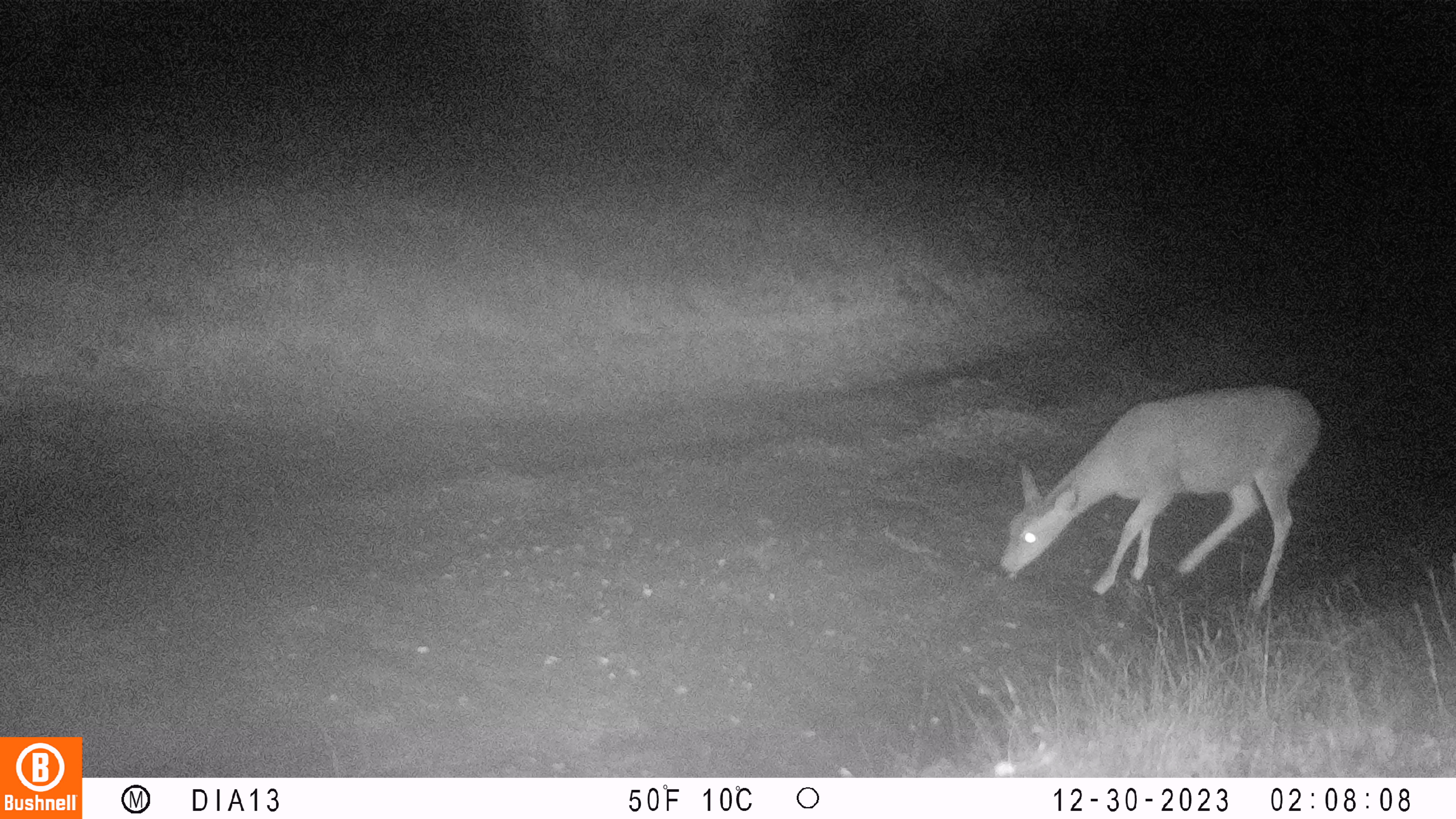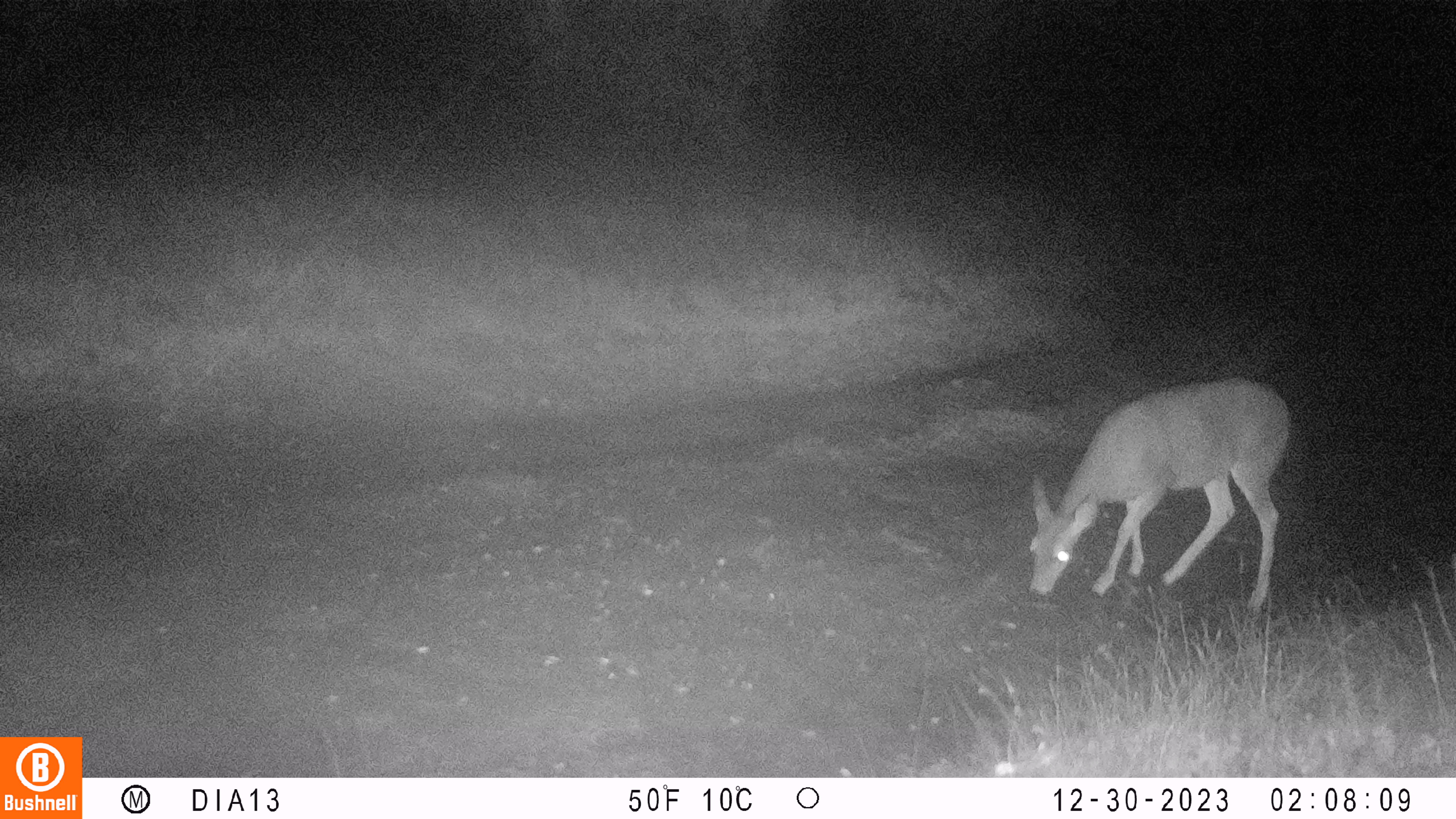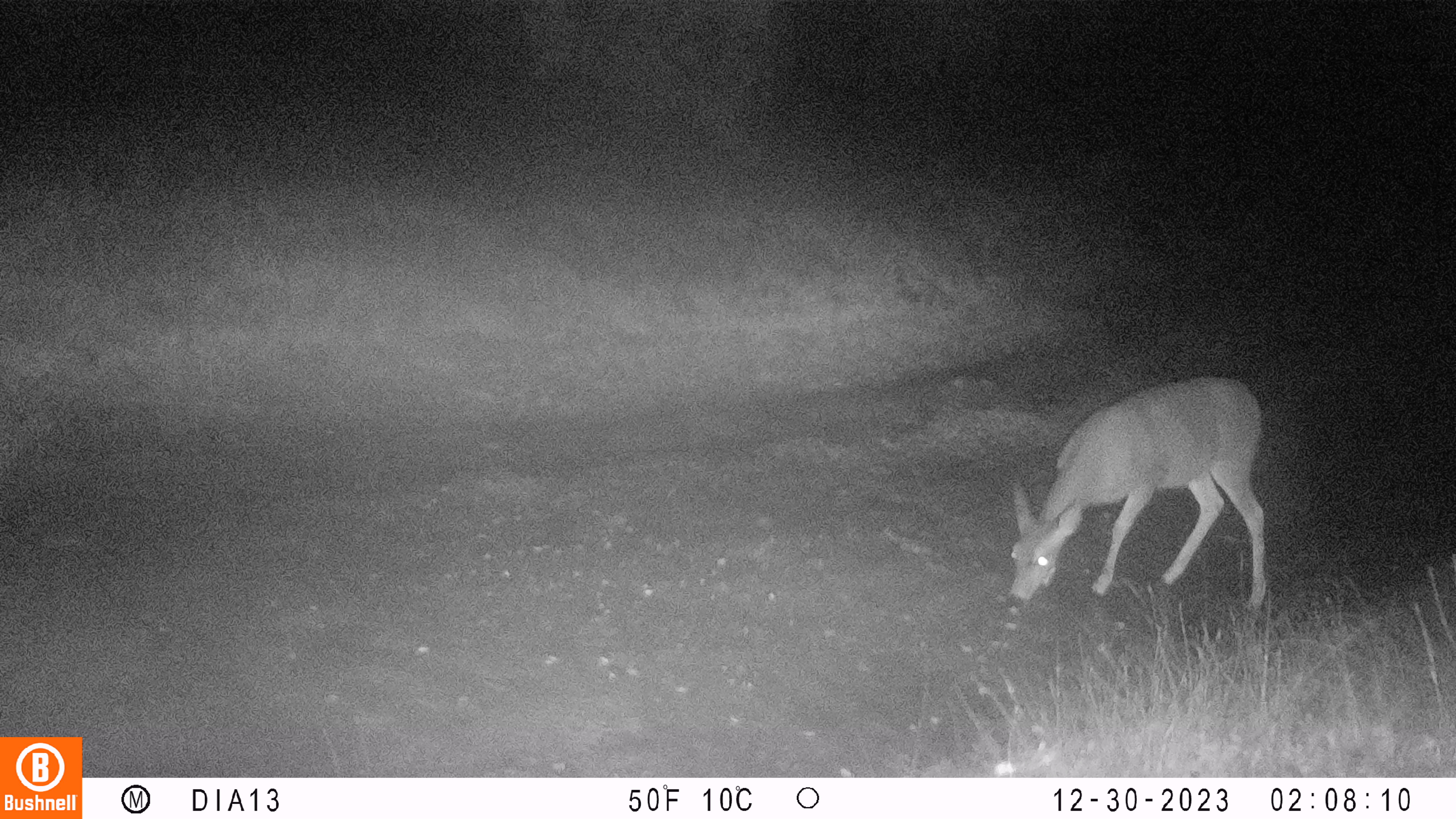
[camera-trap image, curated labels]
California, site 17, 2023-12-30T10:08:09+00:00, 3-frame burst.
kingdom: Animalia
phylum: Chordata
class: Mammalia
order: Artiodactyla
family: Cervidae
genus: Odocoileus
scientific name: Odocoileus hemionus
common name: mule deer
Mule deer (Odocoileus hemionus).